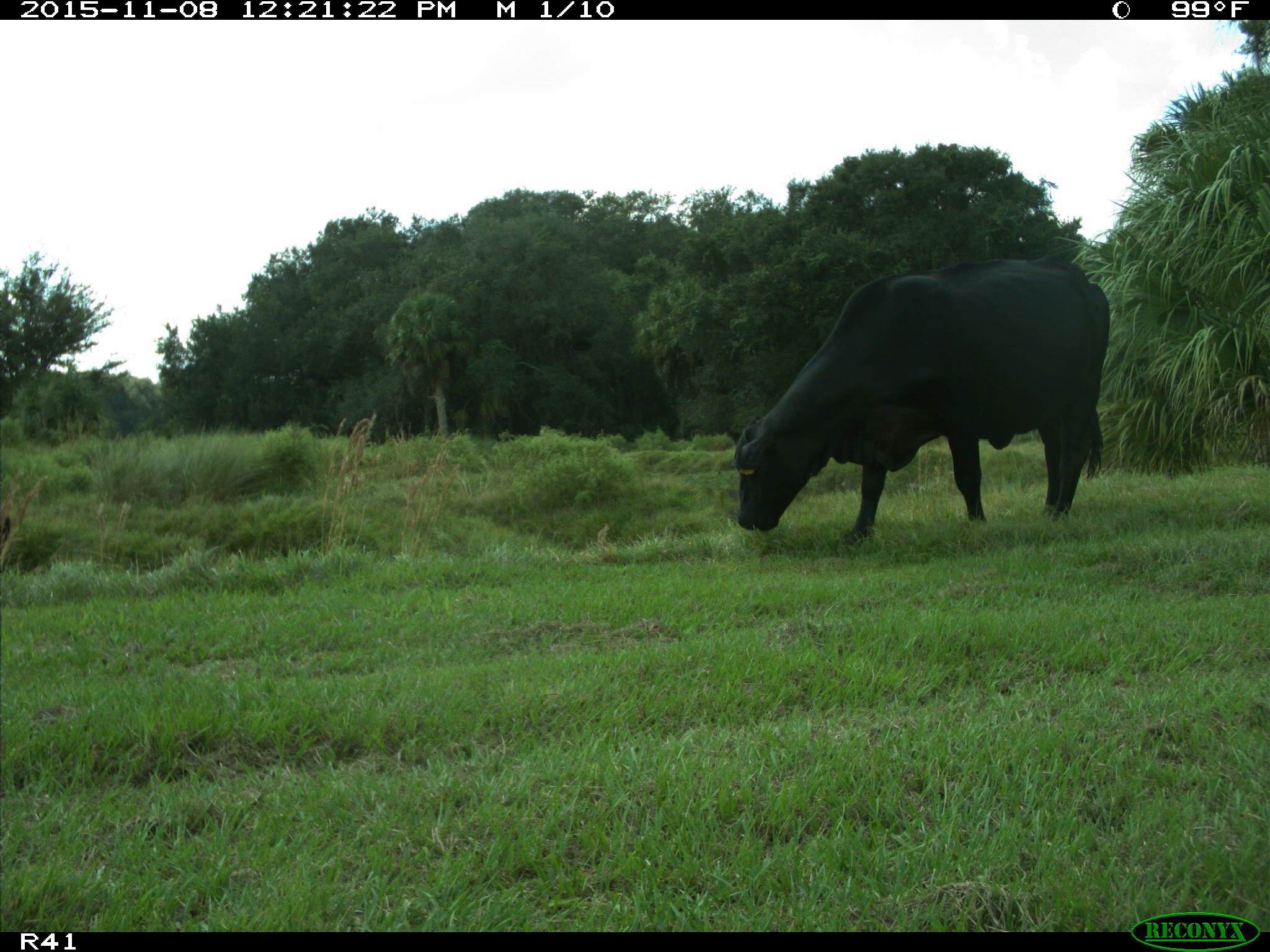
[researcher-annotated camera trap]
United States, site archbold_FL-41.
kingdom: Animalia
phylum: Chordata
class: Mammalia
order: Artiodactyla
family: Bovidae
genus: Bos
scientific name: Bos taurus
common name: domestic cow